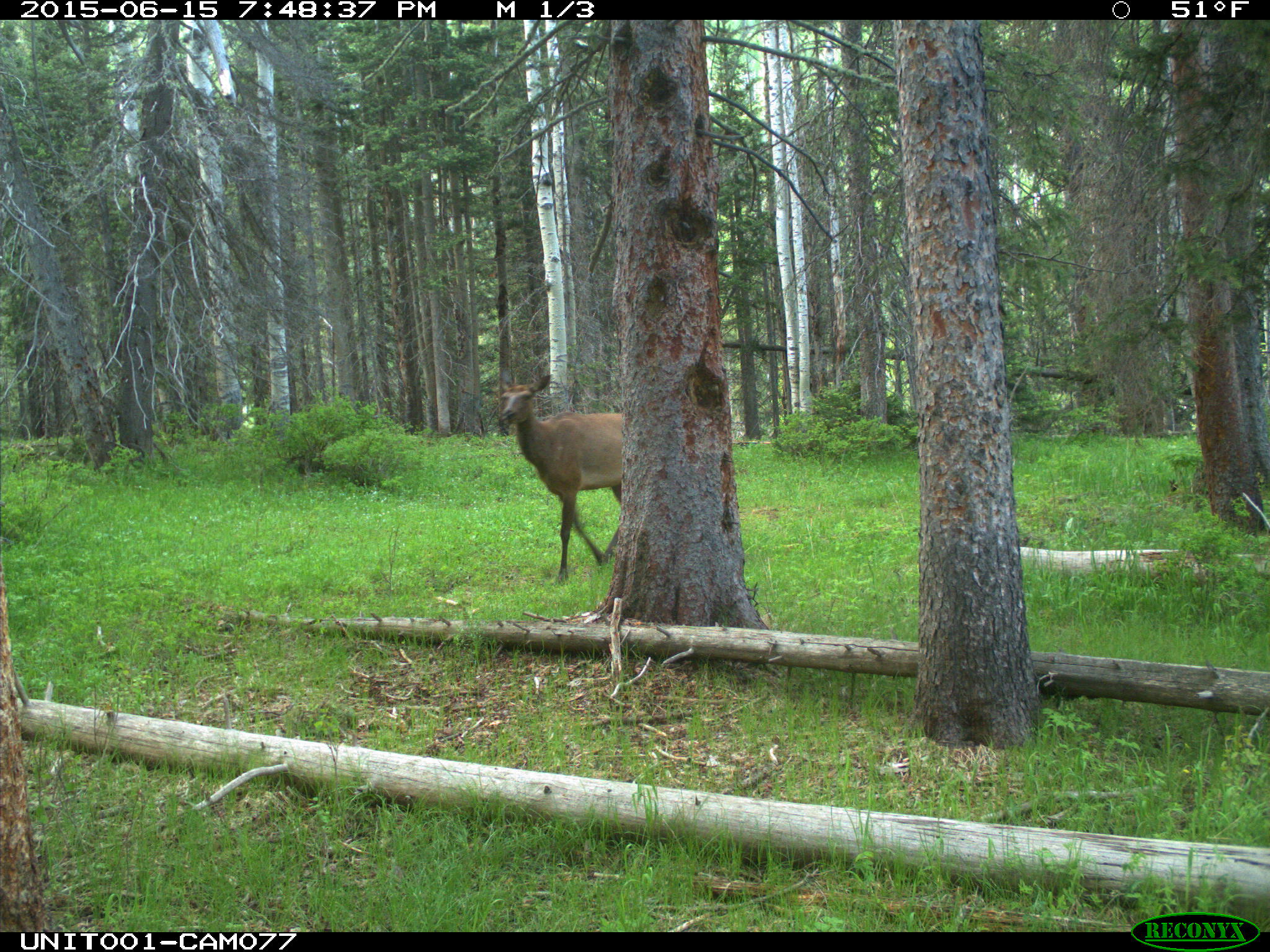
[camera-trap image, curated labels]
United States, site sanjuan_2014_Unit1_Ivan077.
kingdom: Animalia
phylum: Chordata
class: Mammalia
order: Artiodactyla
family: Cervidae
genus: Cervus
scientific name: Cervus elaphus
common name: red deer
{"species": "Cervus elaphus (red deer)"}